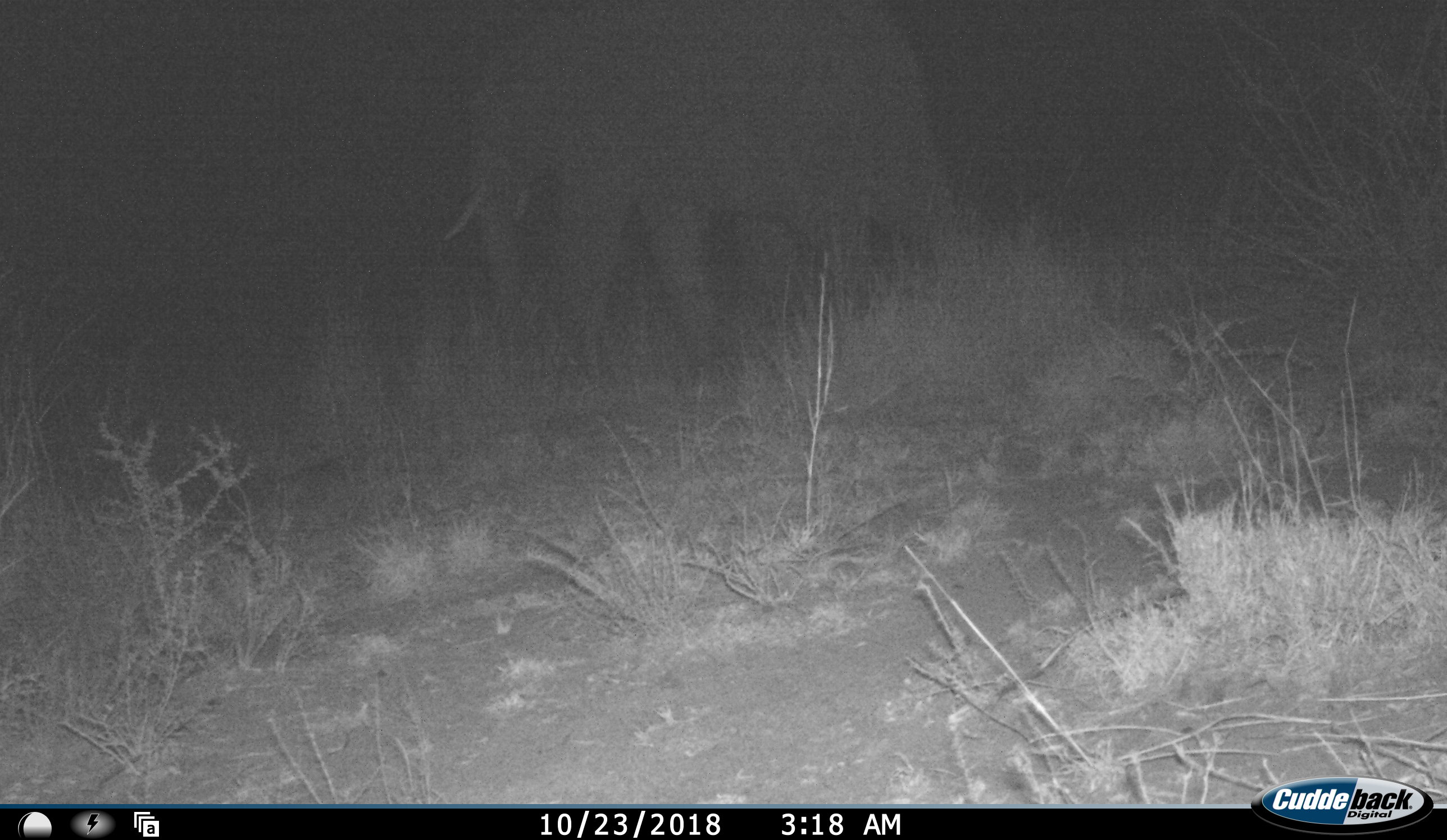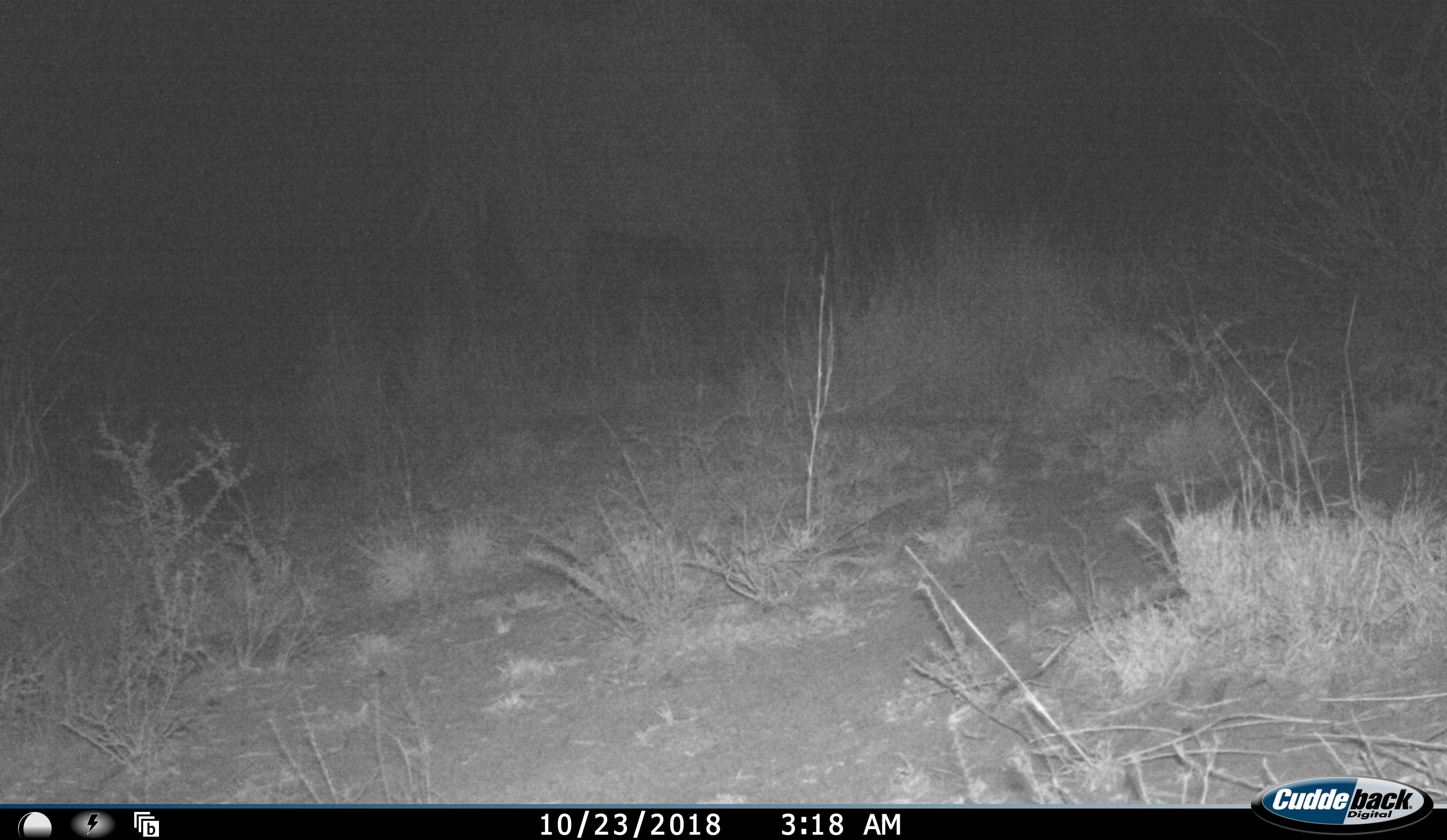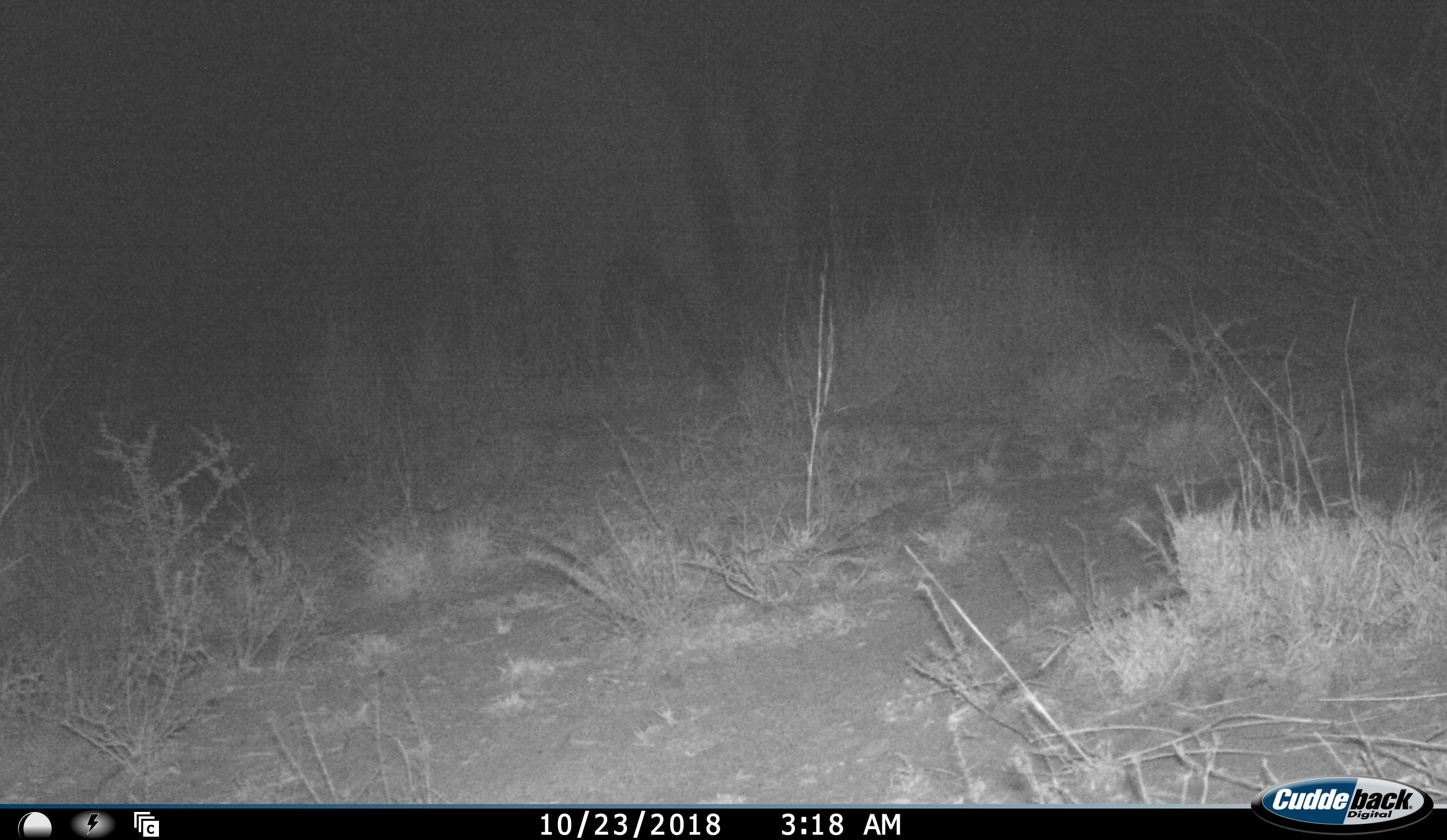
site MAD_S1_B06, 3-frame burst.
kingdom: Animalia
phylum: Chordata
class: Mammalia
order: Proboscidea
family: Elephantidae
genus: Loxodonta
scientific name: Loxodonta africana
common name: african bush elephant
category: elephant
Elephant (african bush elephant) (Loxodonta africana), count 1. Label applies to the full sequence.